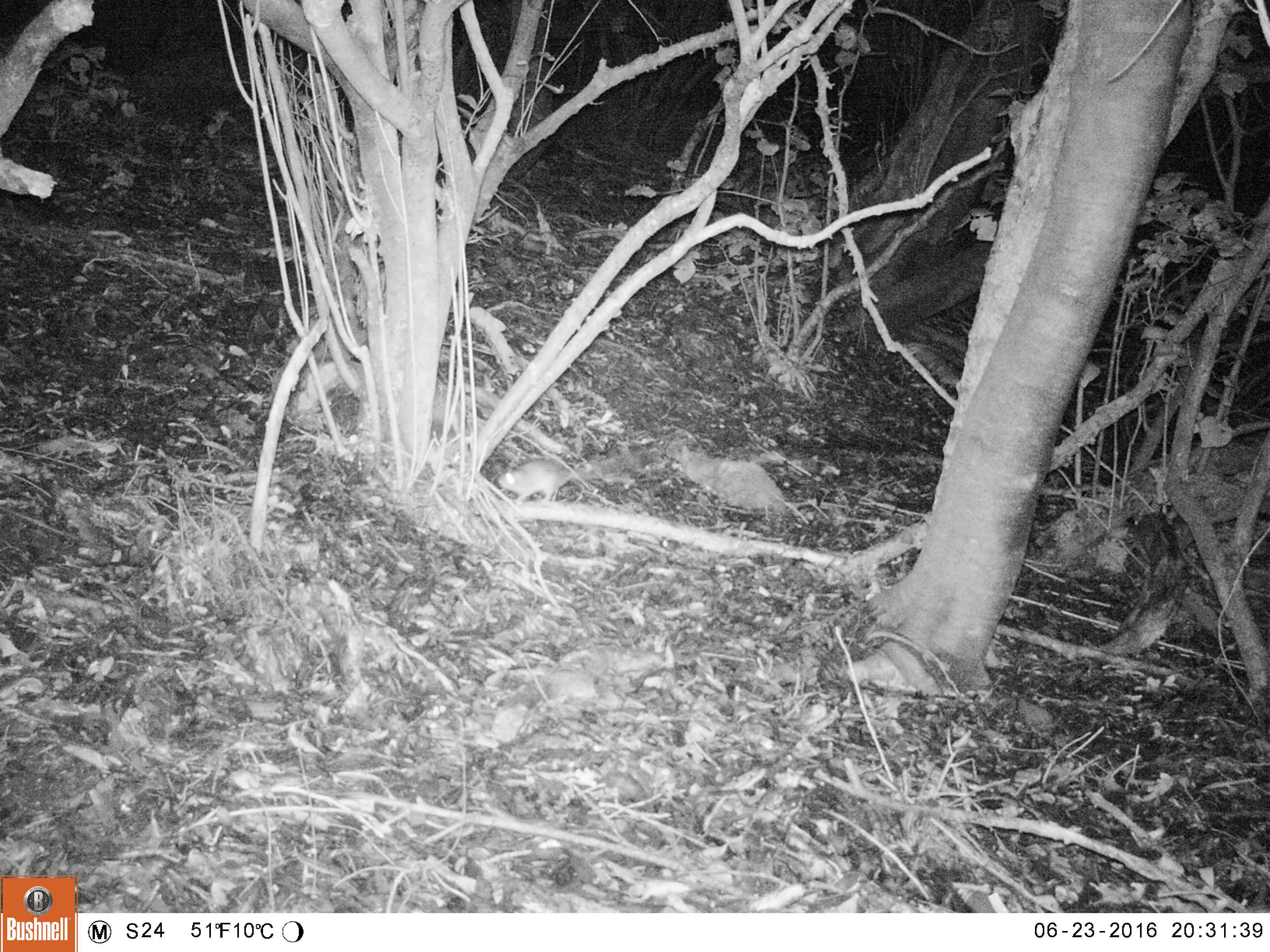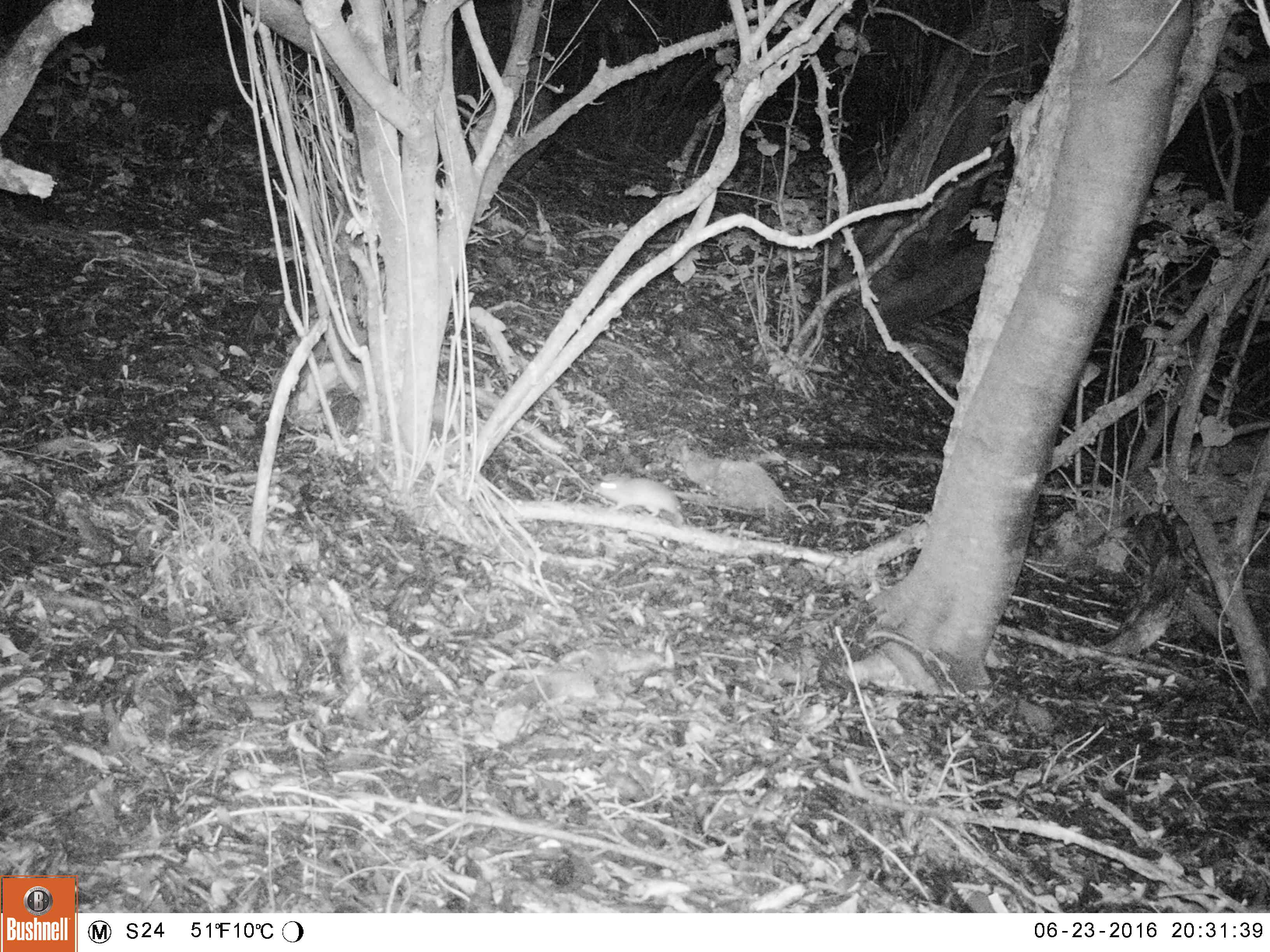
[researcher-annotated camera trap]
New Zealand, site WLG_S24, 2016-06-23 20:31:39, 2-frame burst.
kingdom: Animalia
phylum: Chordata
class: Mammalia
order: Rodentia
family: Muridae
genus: Rattus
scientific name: Rattus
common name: rat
Rat (Rattus).